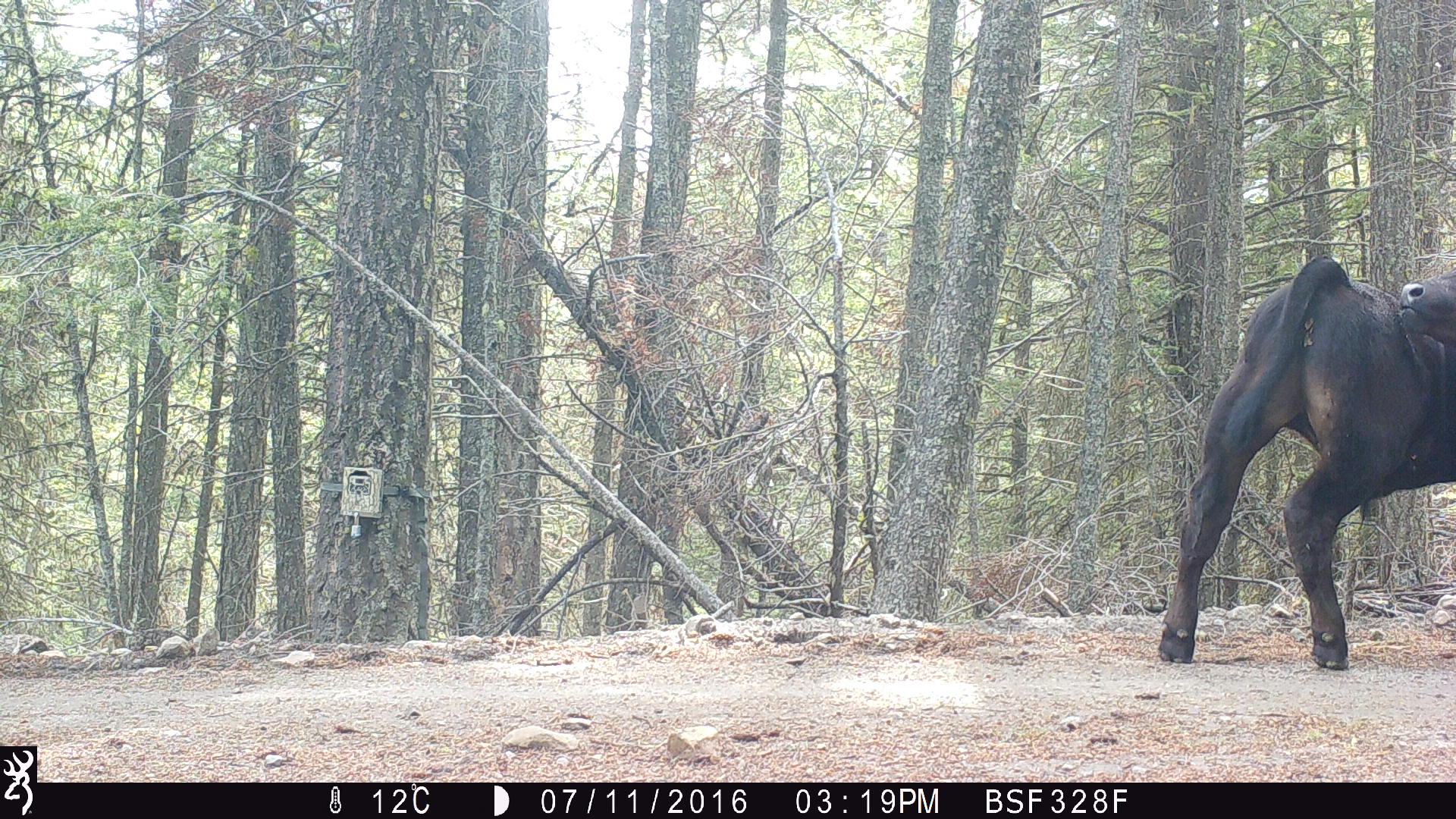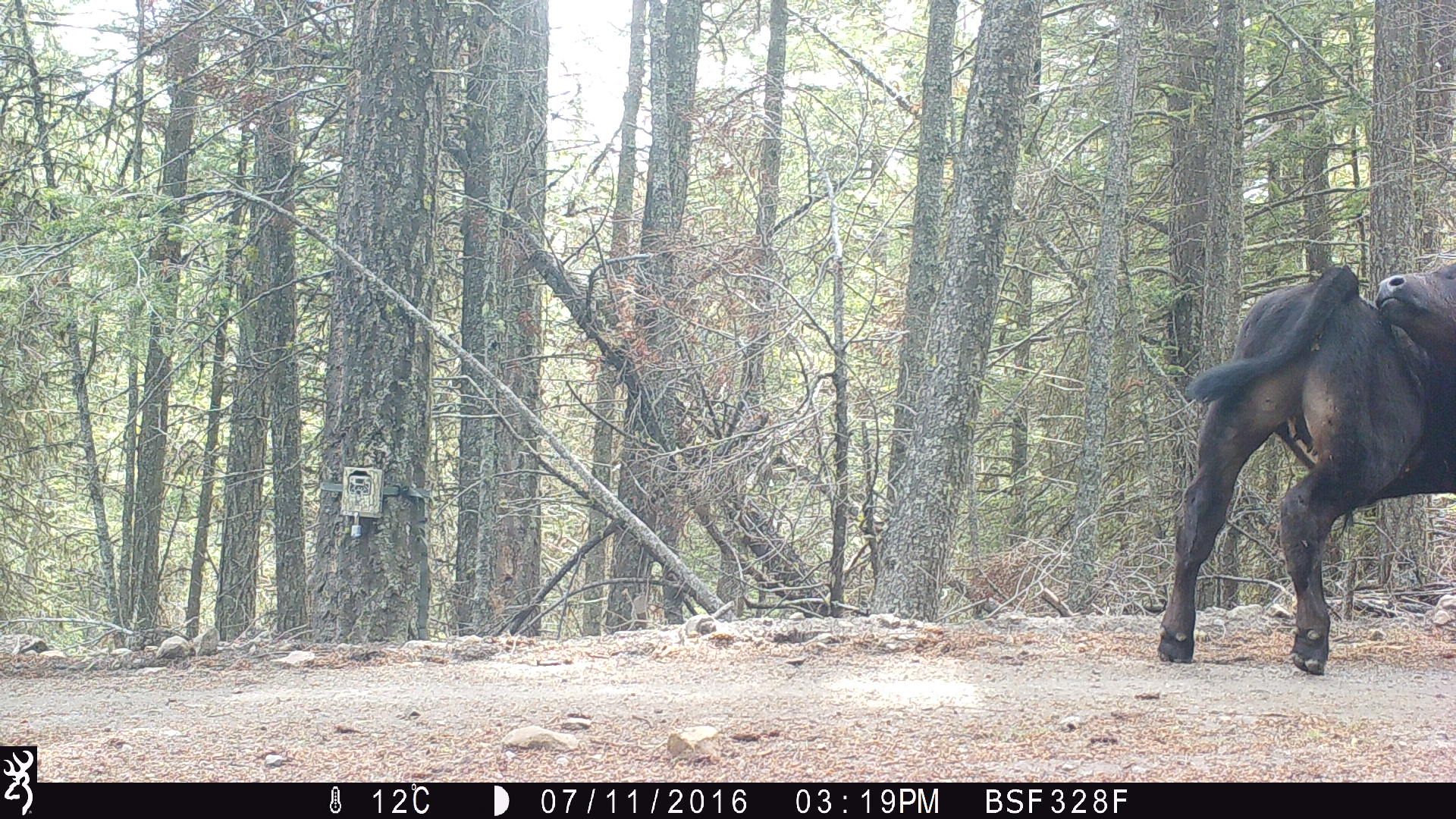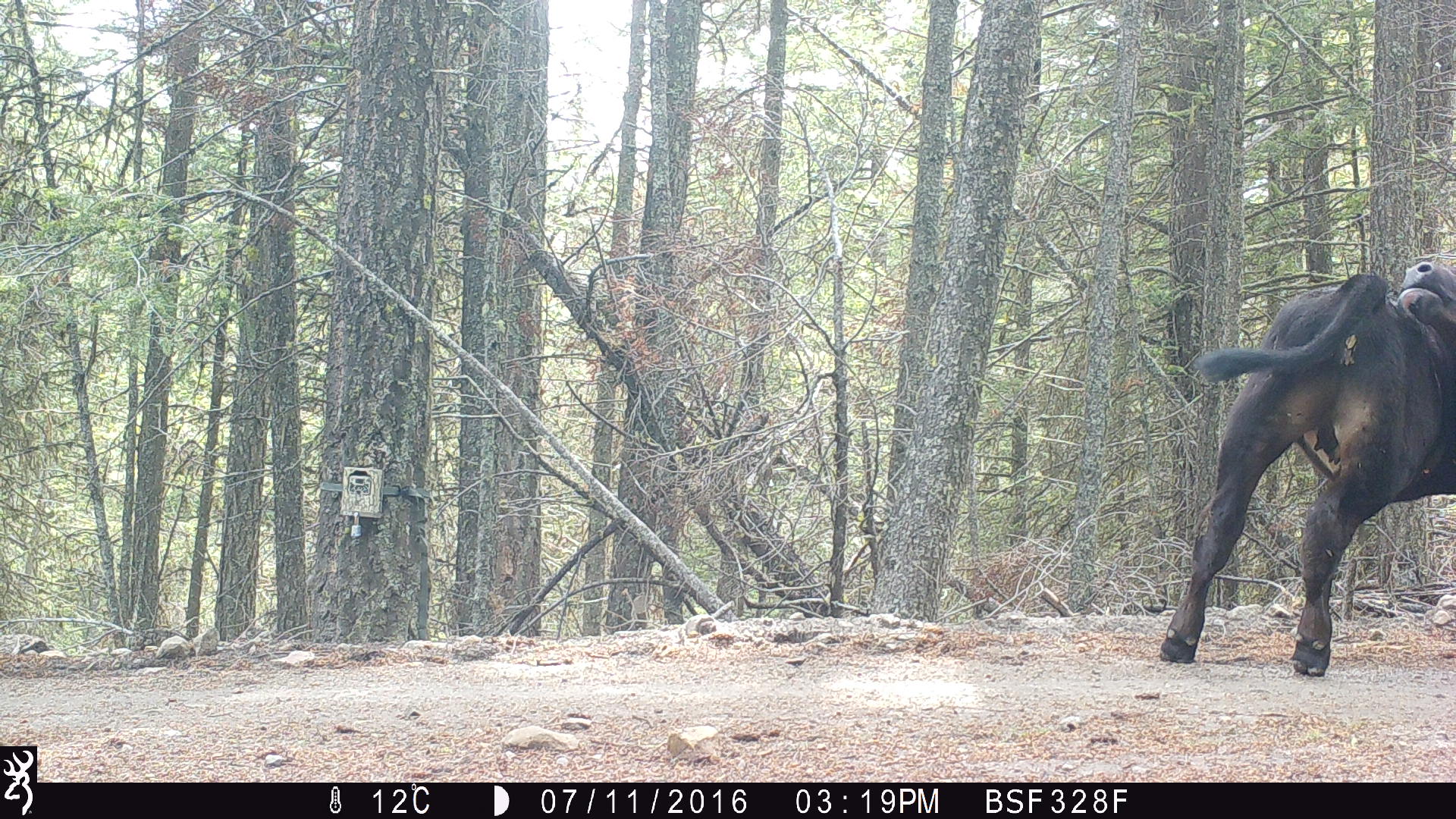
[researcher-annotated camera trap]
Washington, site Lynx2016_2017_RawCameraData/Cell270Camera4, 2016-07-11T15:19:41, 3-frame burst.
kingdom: Animalia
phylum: Chordata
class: Mammalia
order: Artiodactyla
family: Bovidae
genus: Bos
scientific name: Bos taurus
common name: domestic cattle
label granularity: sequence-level